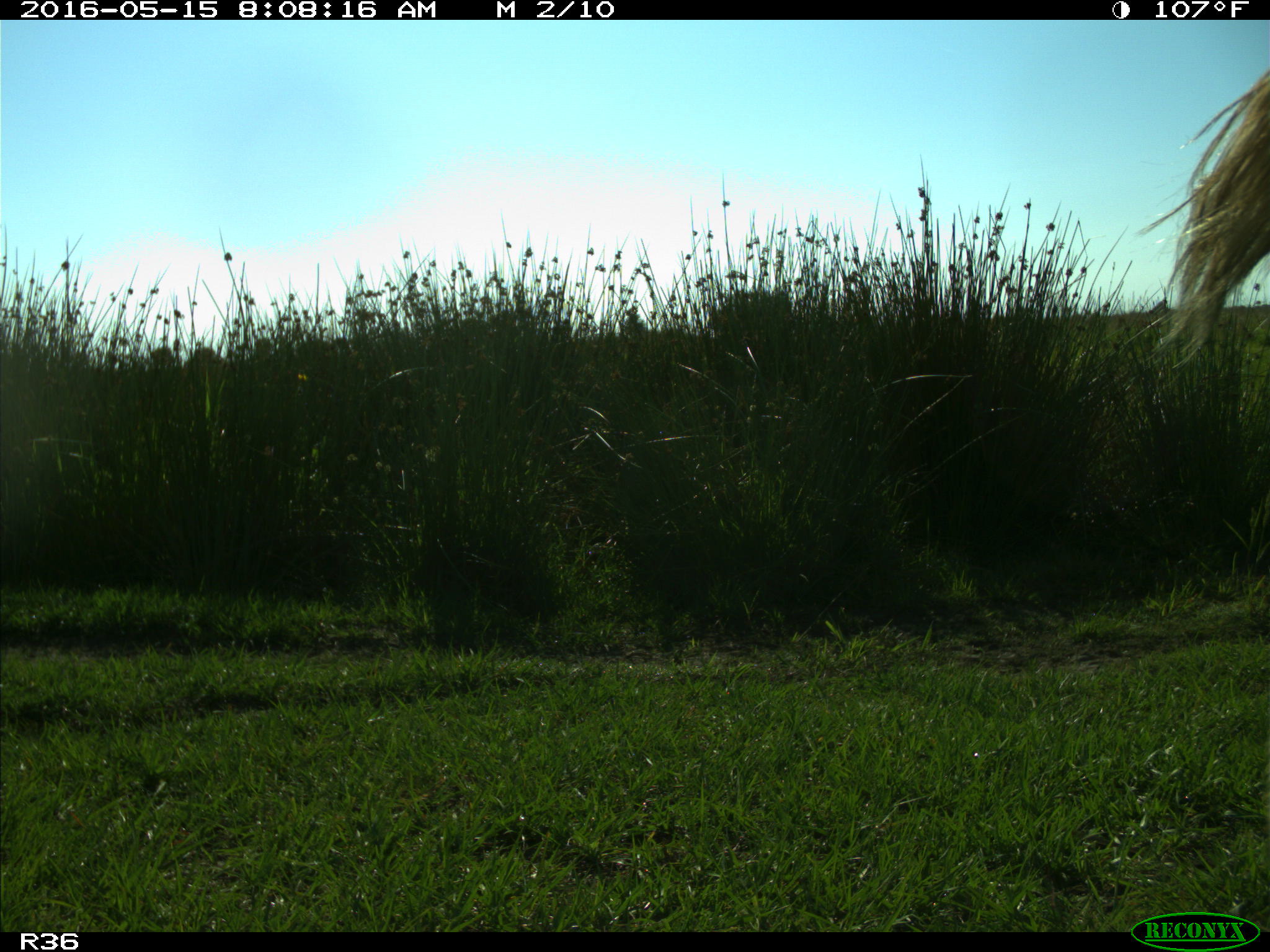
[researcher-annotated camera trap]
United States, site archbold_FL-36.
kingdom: Animalia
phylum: Chordata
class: Mammalia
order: Artiodactyla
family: Bovidae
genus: Bos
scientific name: Bos taurus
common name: domestic cow